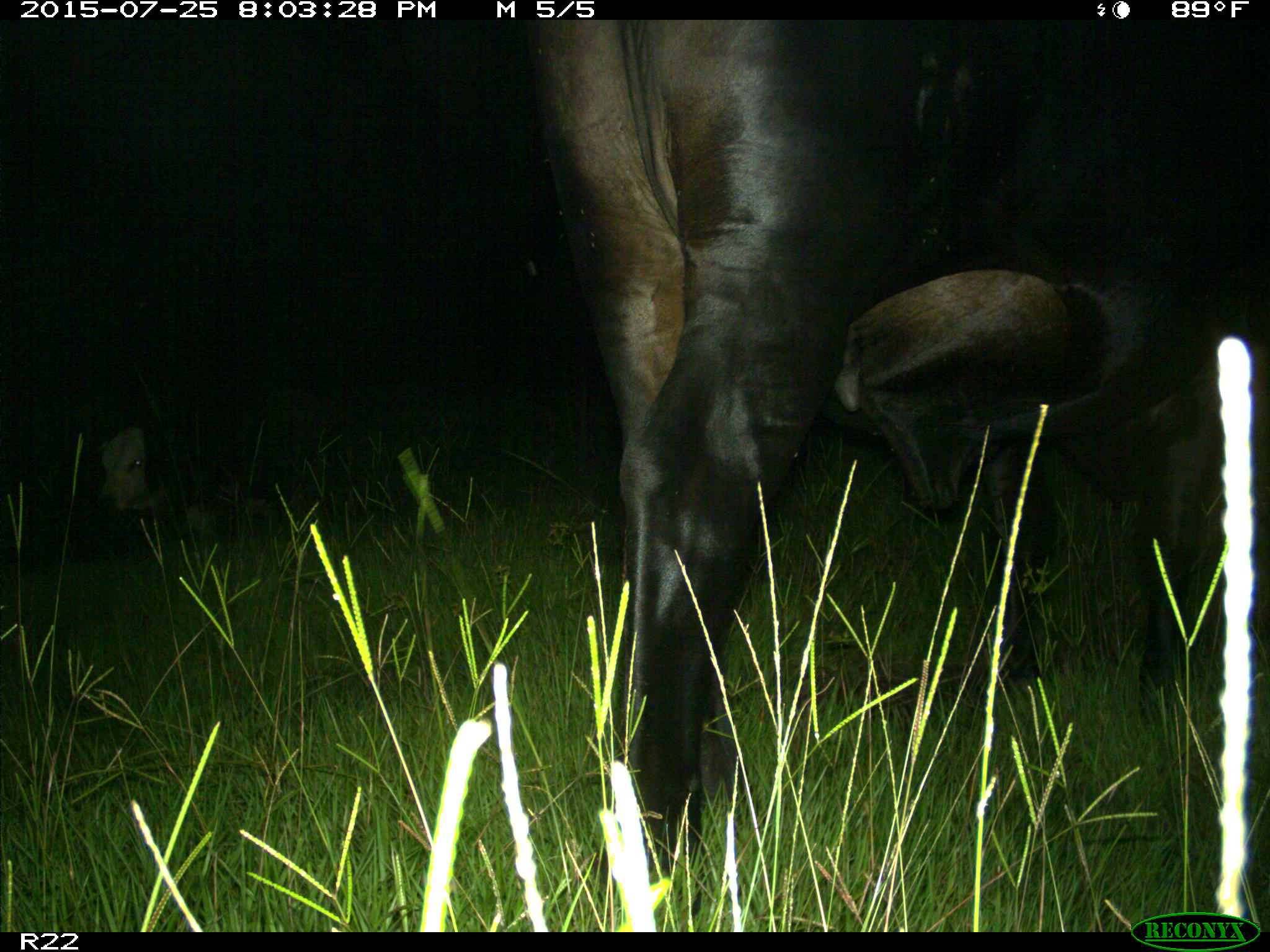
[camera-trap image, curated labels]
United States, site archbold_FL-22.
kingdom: Animalia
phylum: Chordata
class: Mammalia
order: Artiodactyla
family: Bovidae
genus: Bos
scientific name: Bos taurus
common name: domestic cow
Bos taurus (domestic cow).